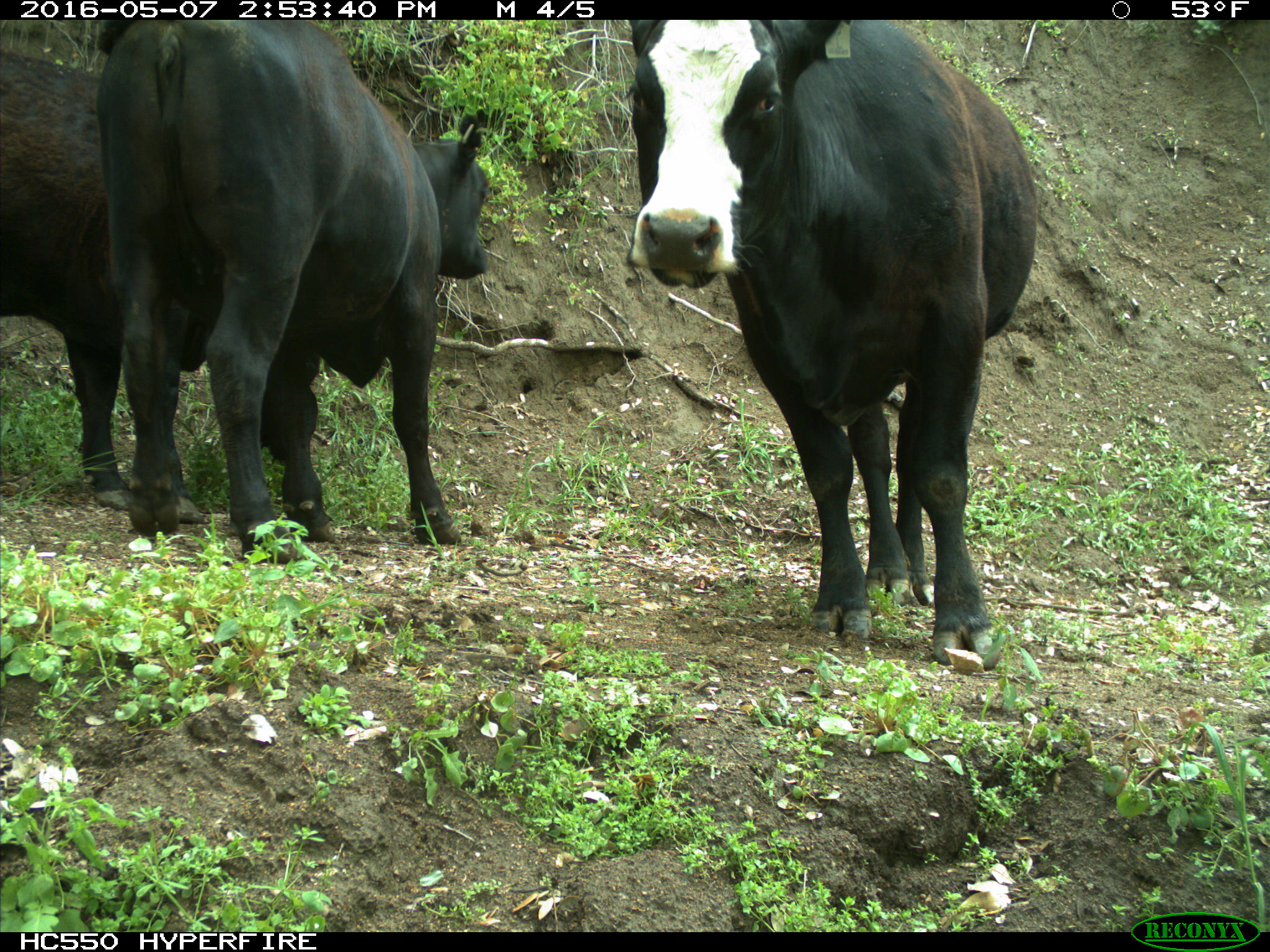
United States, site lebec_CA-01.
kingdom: Animalia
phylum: Chordata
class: Mammalia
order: Artiodactyla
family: Bovidae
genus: Bos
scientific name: Bos taurus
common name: domestic cow